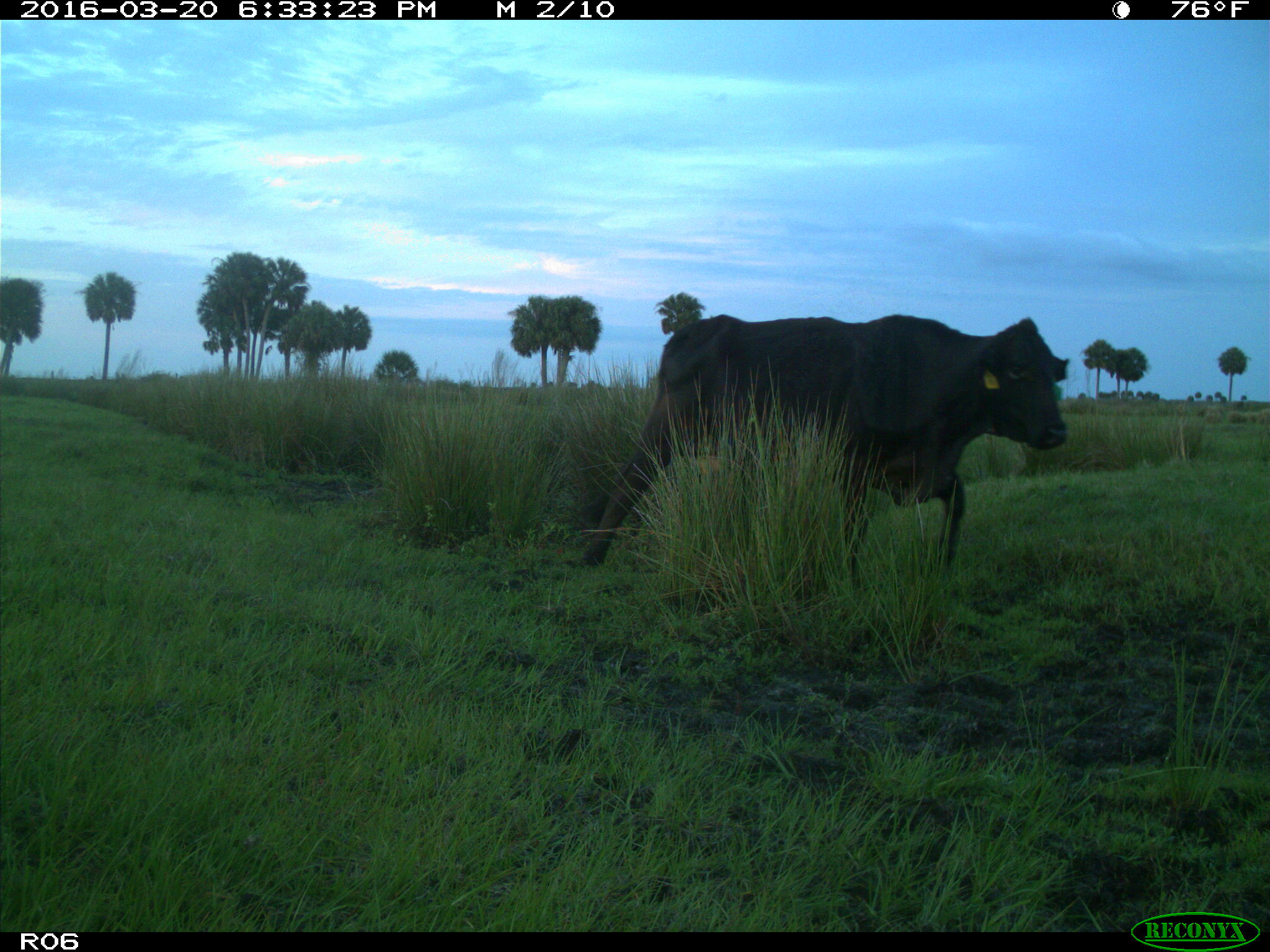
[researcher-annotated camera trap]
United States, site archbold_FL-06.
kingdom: Animalia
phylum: Chordata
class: Mammalia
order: Artiodactyla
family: Bovidae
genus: Bos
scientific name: Bos taurus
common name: domestic cow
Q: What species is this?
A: Bos taurus (domestic cow).